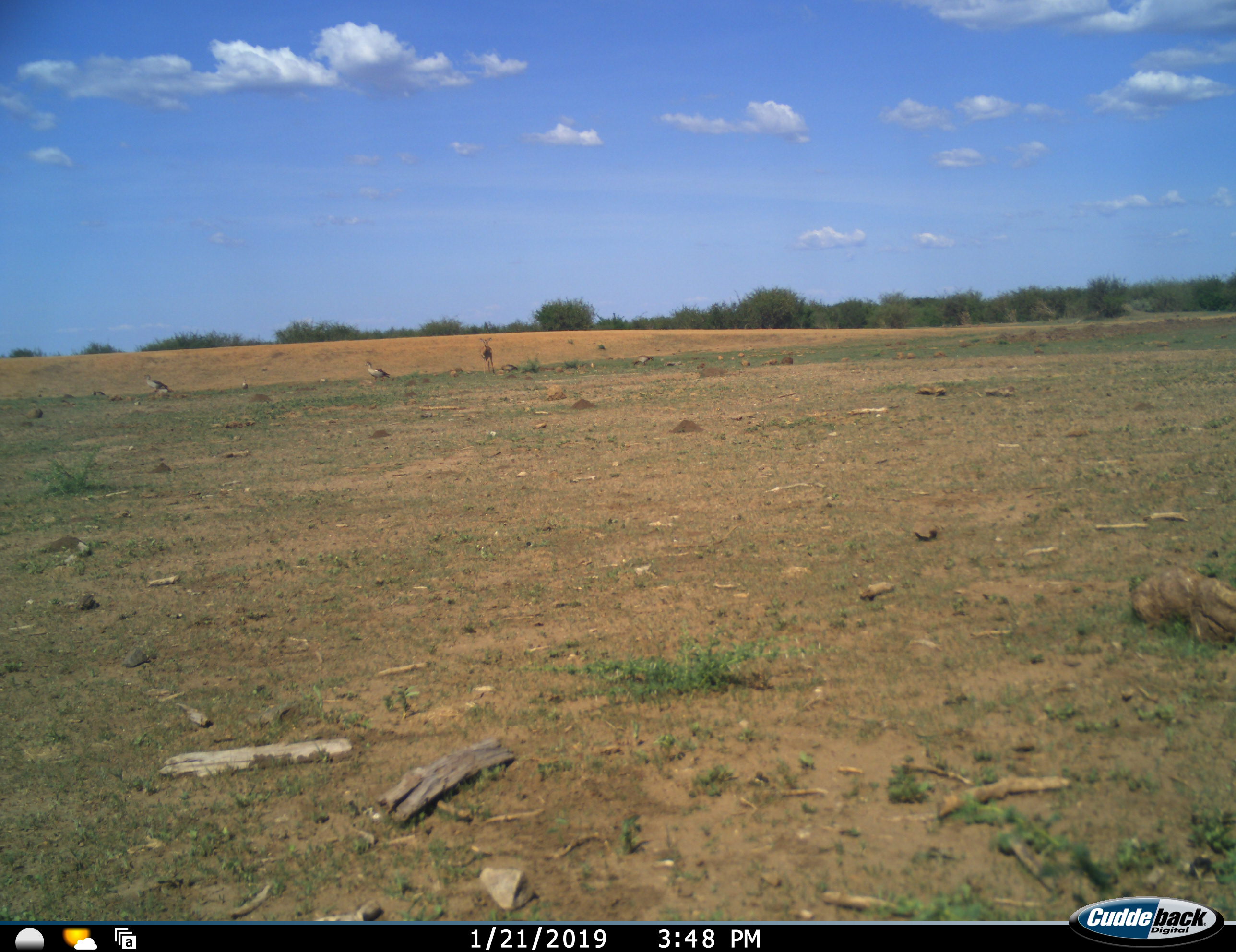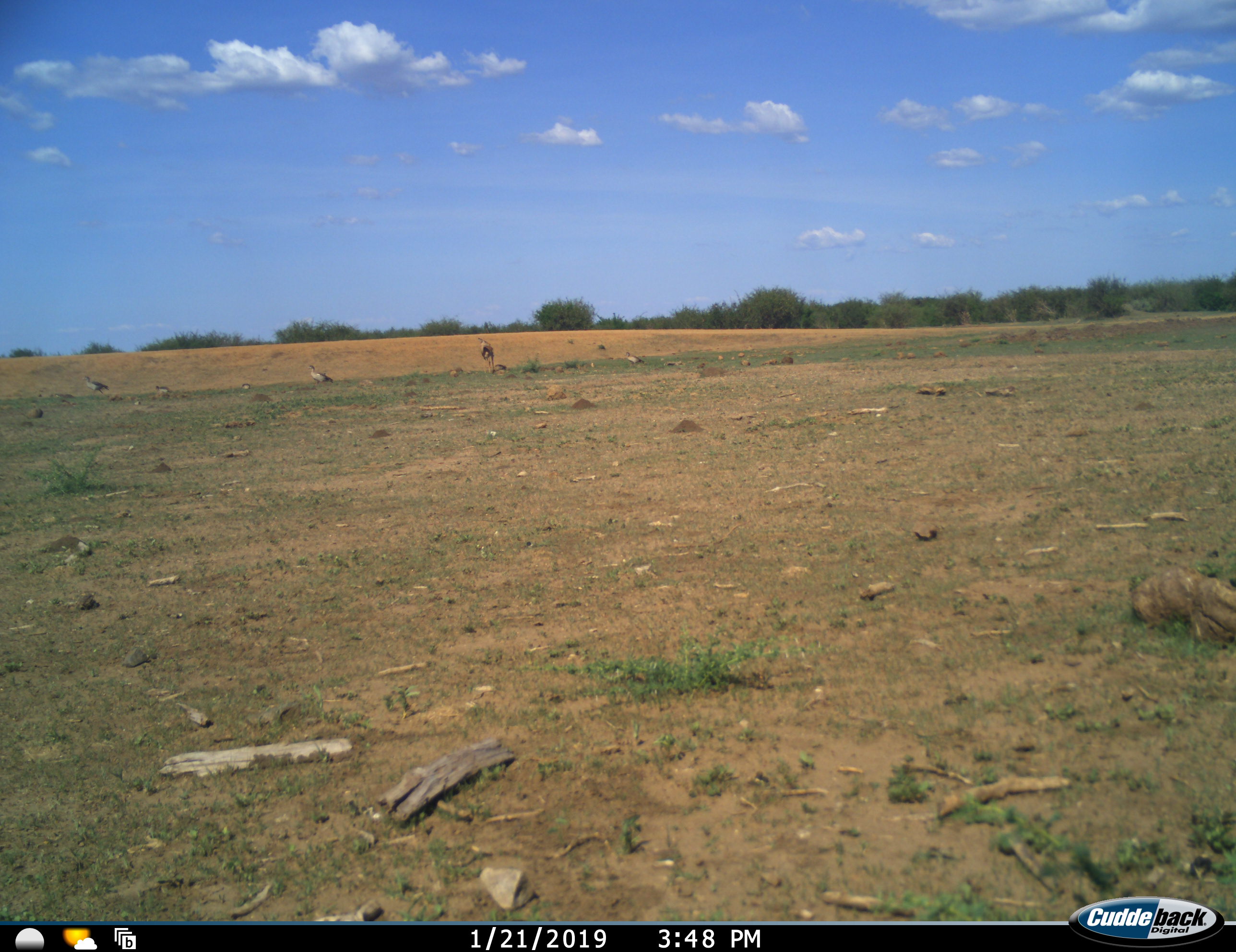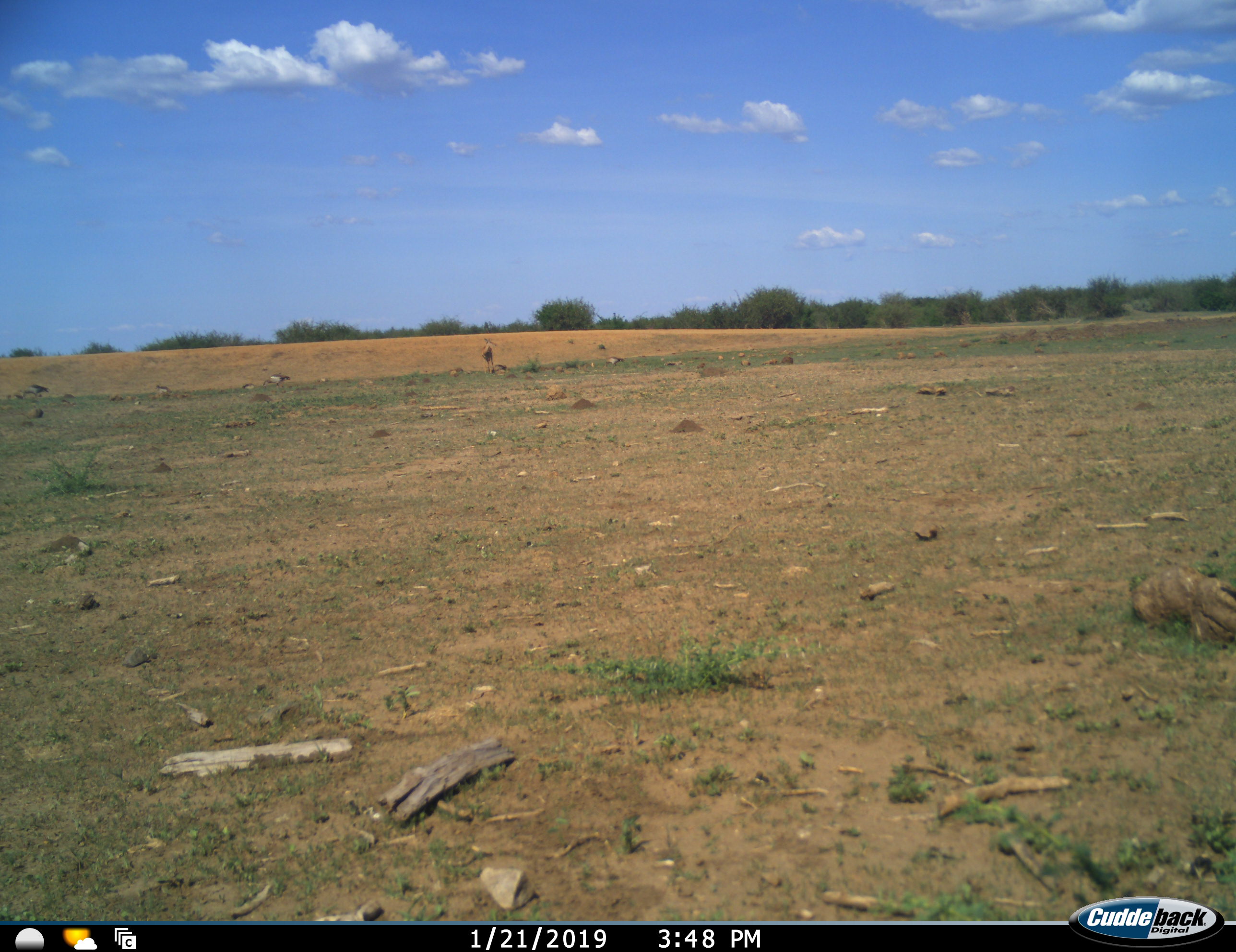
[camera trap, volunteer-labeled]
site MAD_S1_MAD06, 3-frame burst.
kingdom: Animalia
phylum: Chordata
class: Aves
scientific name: Aves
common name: bird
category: birdother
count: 3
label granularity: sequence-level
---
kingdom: Animalia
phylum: Chordata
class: Mammalia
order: Artiodactyla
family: Bovidae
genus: Aepyceros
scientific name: Aepyceros melampus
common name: impala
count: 1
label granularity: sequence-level